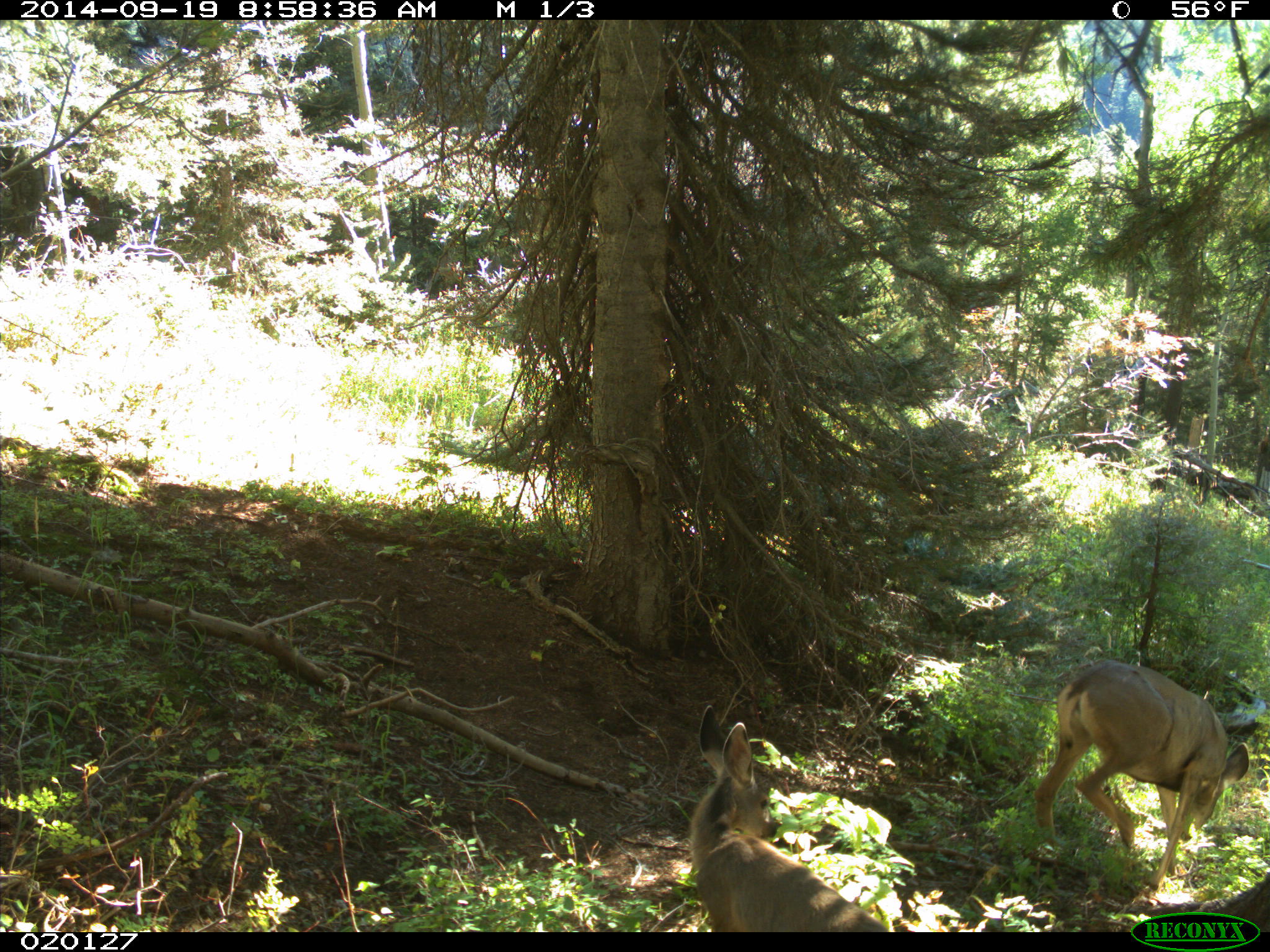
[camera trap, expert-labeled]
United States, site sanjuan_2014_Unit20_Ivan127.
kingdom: Animalia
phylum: Chordata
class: Mammalia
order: Artiodactyla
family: Cervidae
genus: Odocoileus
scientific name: Odocoileus hemionus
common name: mule deer